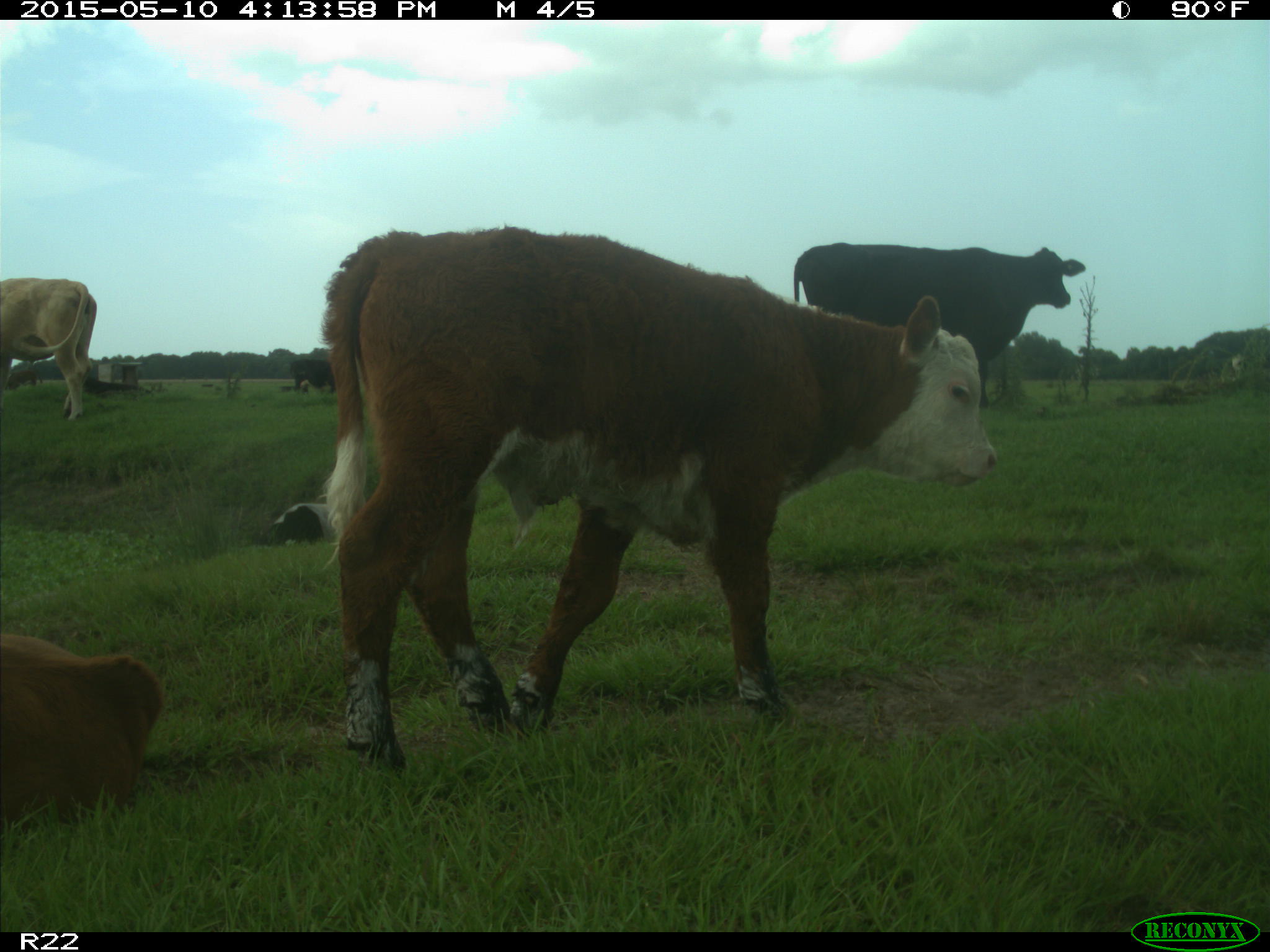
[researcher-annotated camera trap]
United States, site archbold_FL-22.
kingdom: Animalia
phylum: Chordata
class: Mammalia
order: Artiodactyla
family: Bovidae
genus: Bos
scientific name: Bos taurus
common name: domestic cow